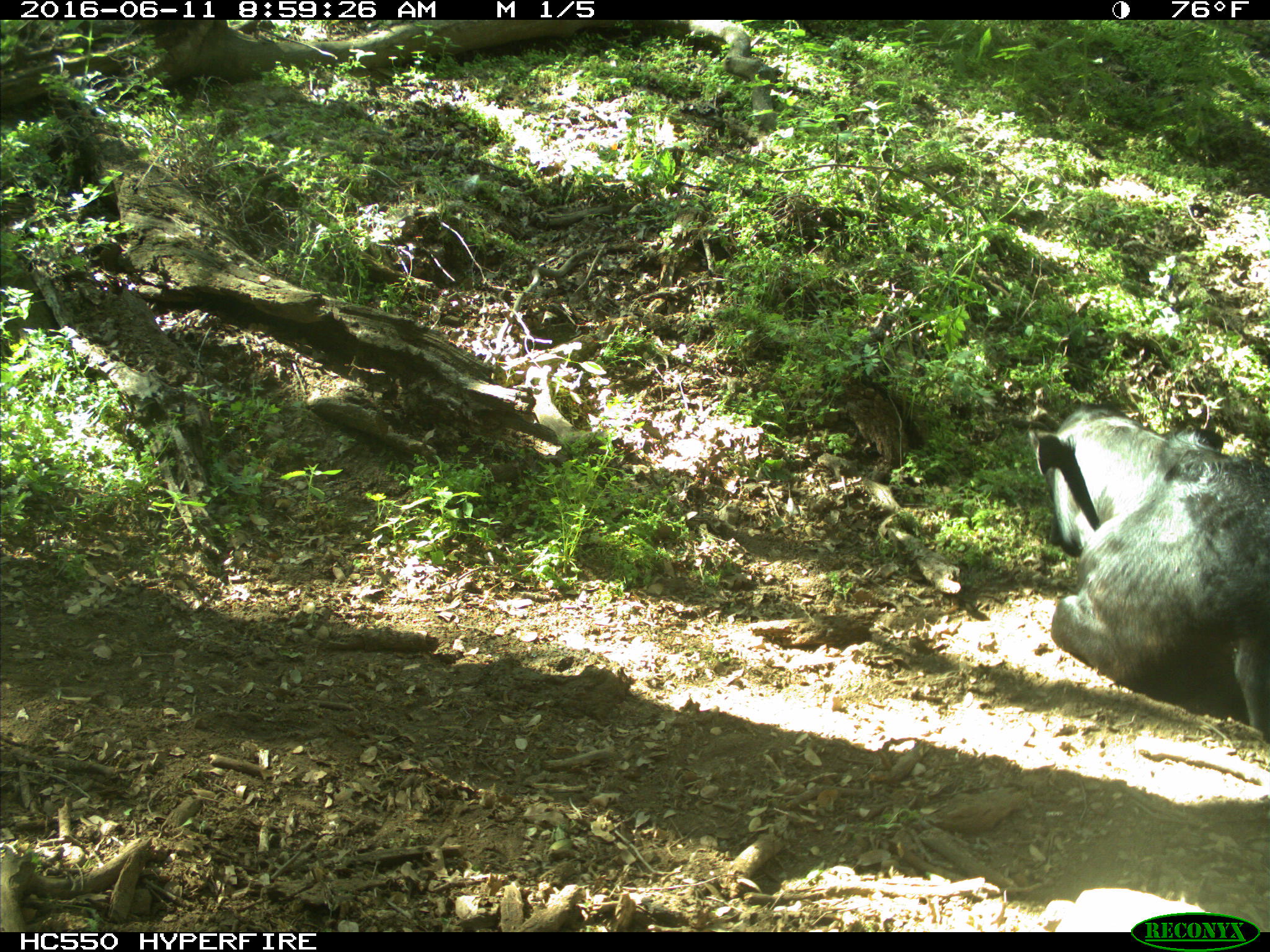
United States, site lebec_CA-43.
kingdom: Animalia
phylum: Chordata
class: Mammalia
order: Artiodactyla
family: Bovidae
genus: Bos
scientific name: Bos taurus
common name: domestic cow